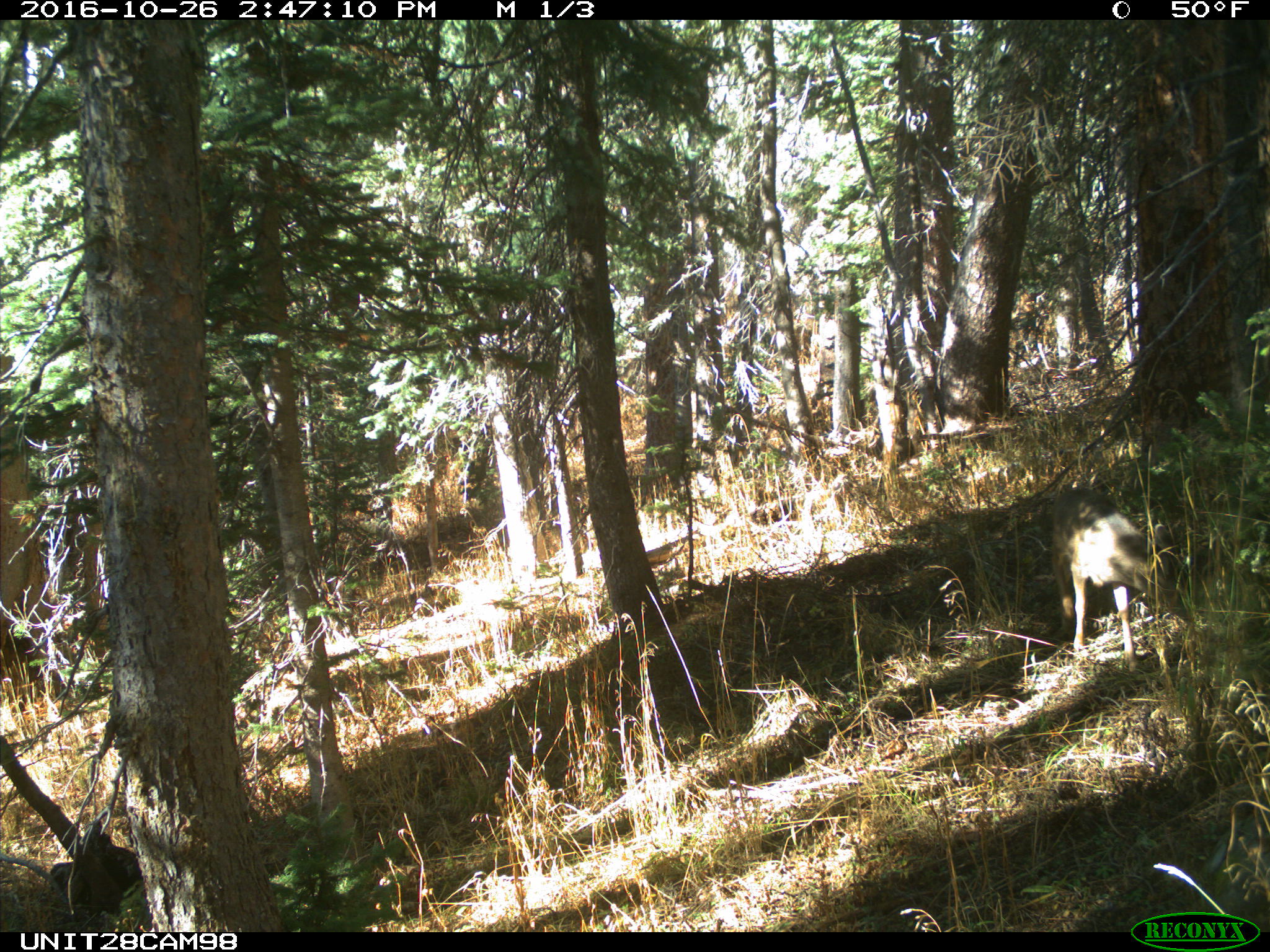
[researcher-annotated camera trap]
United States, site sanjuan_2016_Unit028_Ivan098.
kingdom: Animalia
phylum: Chordata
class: Mammalia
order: Artiodactyla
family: Cervidae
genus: Odocoileus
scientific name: Odocoileus hemionus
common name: mule deer